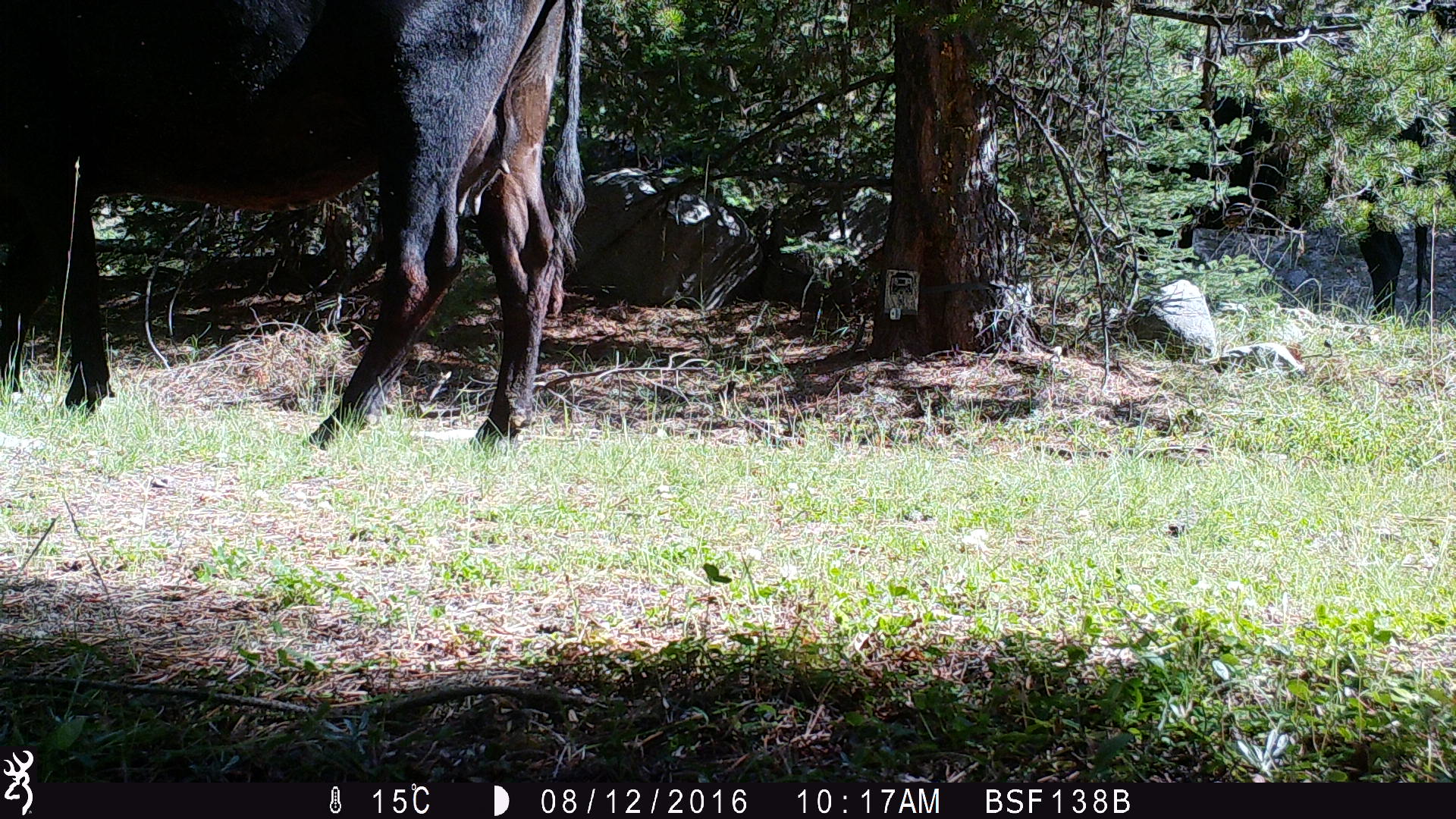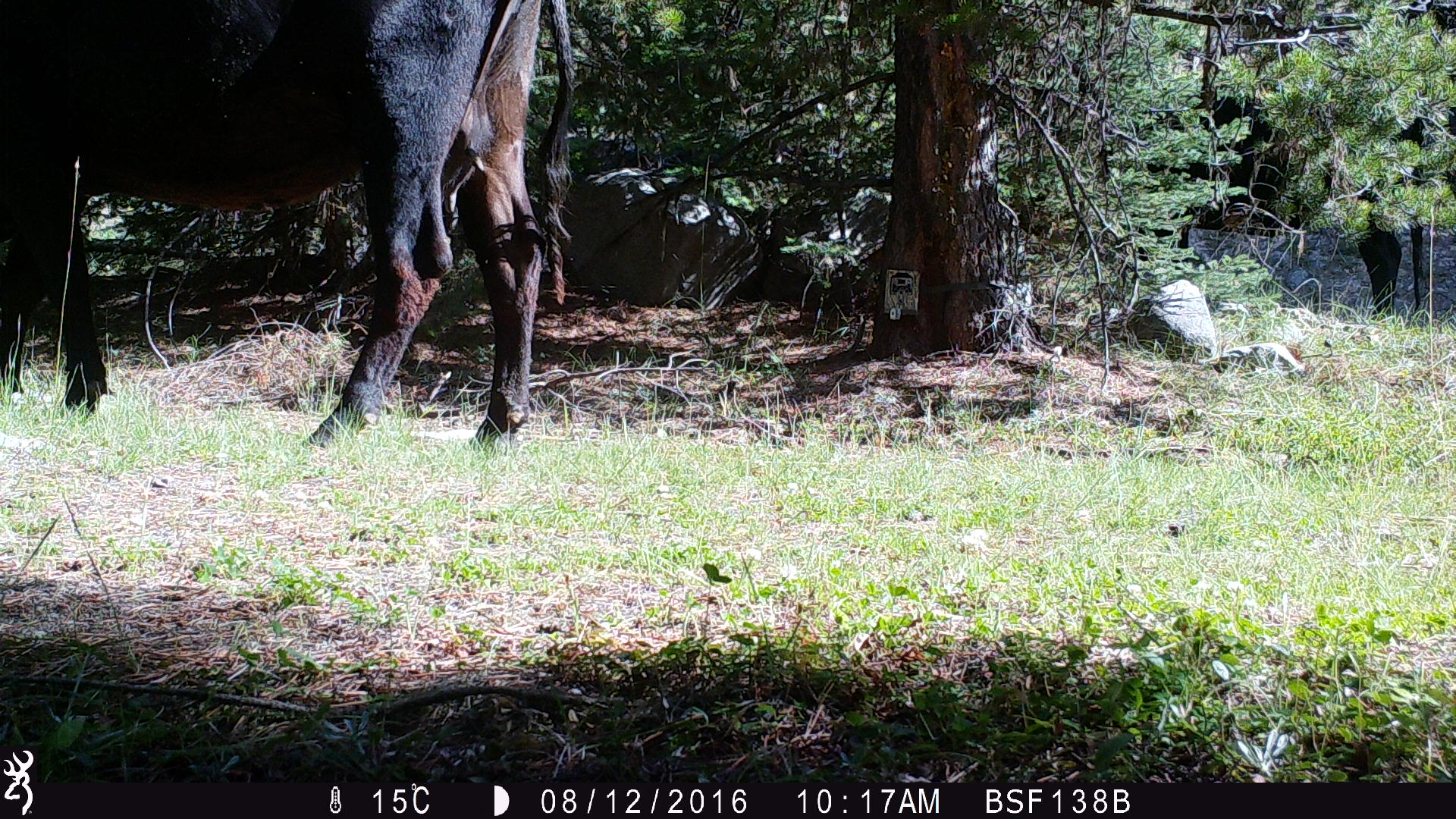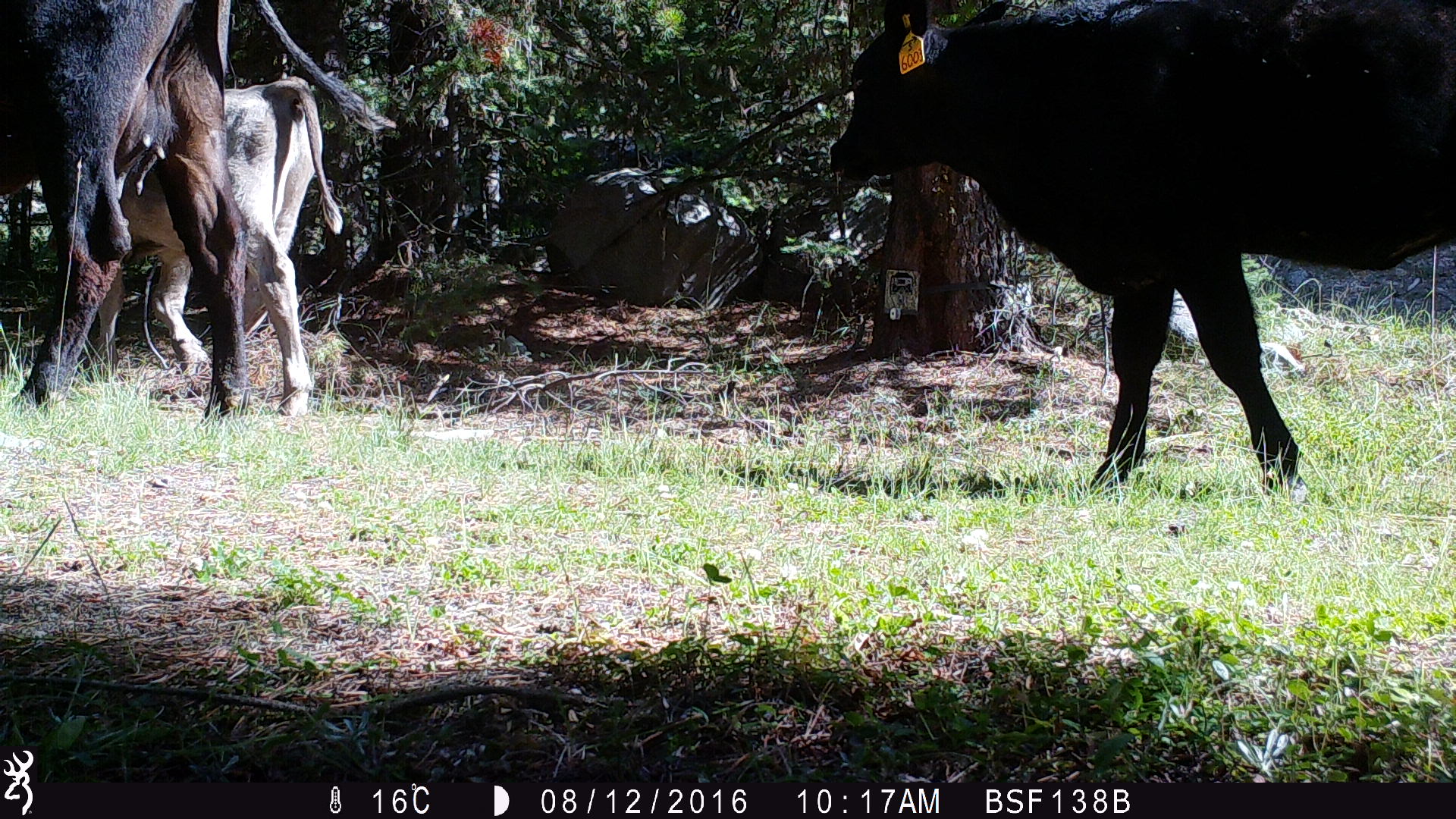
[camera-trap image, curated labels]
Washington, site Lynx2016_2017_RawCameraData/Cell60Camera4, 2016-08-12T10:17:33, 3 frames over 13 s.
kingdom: Animalia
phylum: Chordata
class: Mammalia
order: Artiodactyla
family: Bovidae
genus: Bos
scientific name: Bos taurus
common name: domestic cattle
Domestic cattle (Bos taurus). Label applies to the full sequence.